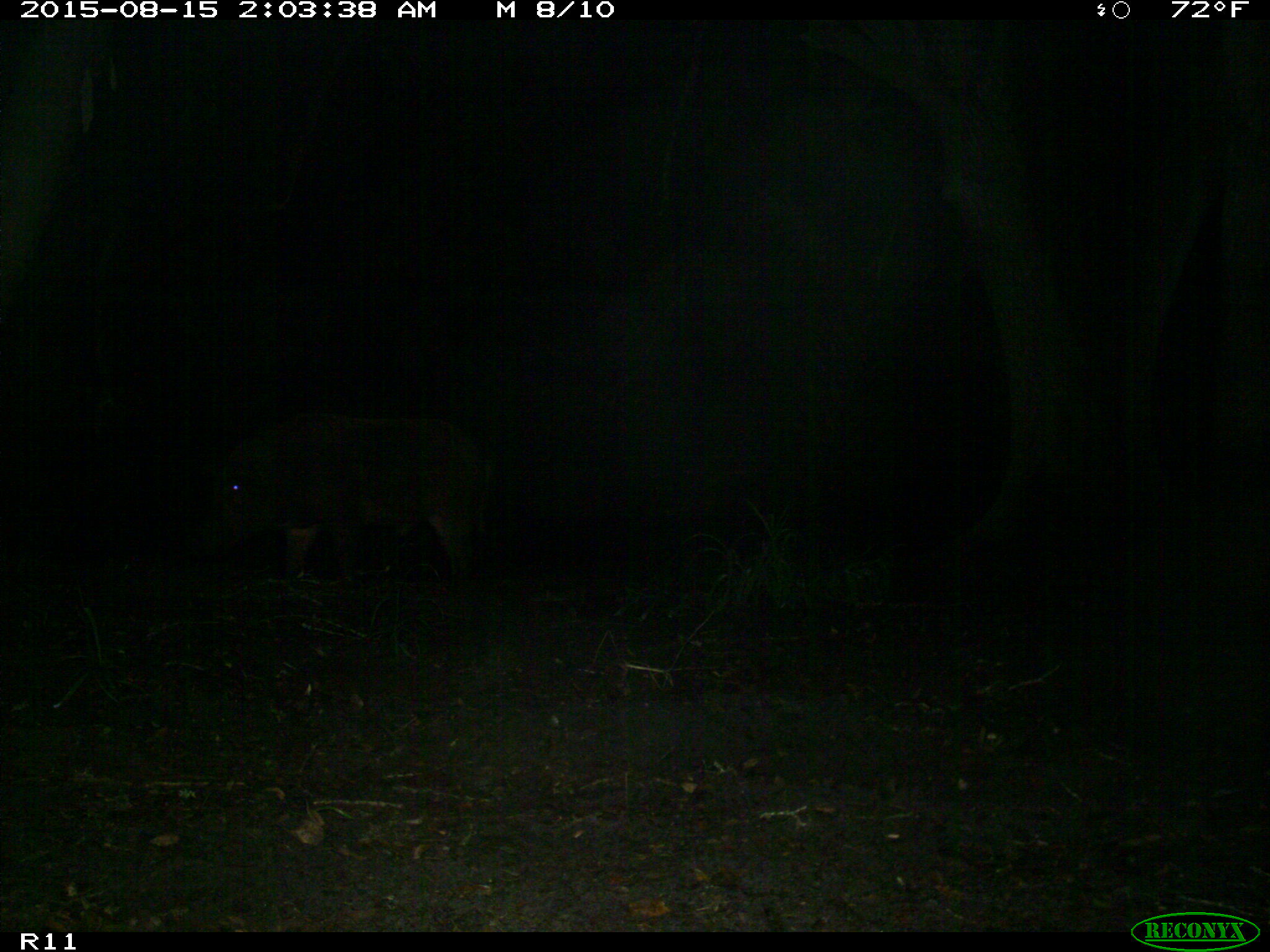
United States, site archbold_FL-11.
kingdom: Animalia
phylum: Chordata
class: Mammalia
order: Artiodactyla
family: Suidae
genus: Sus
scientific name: Sus scrofa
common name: wild boar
Sus scrofa (wild boar).